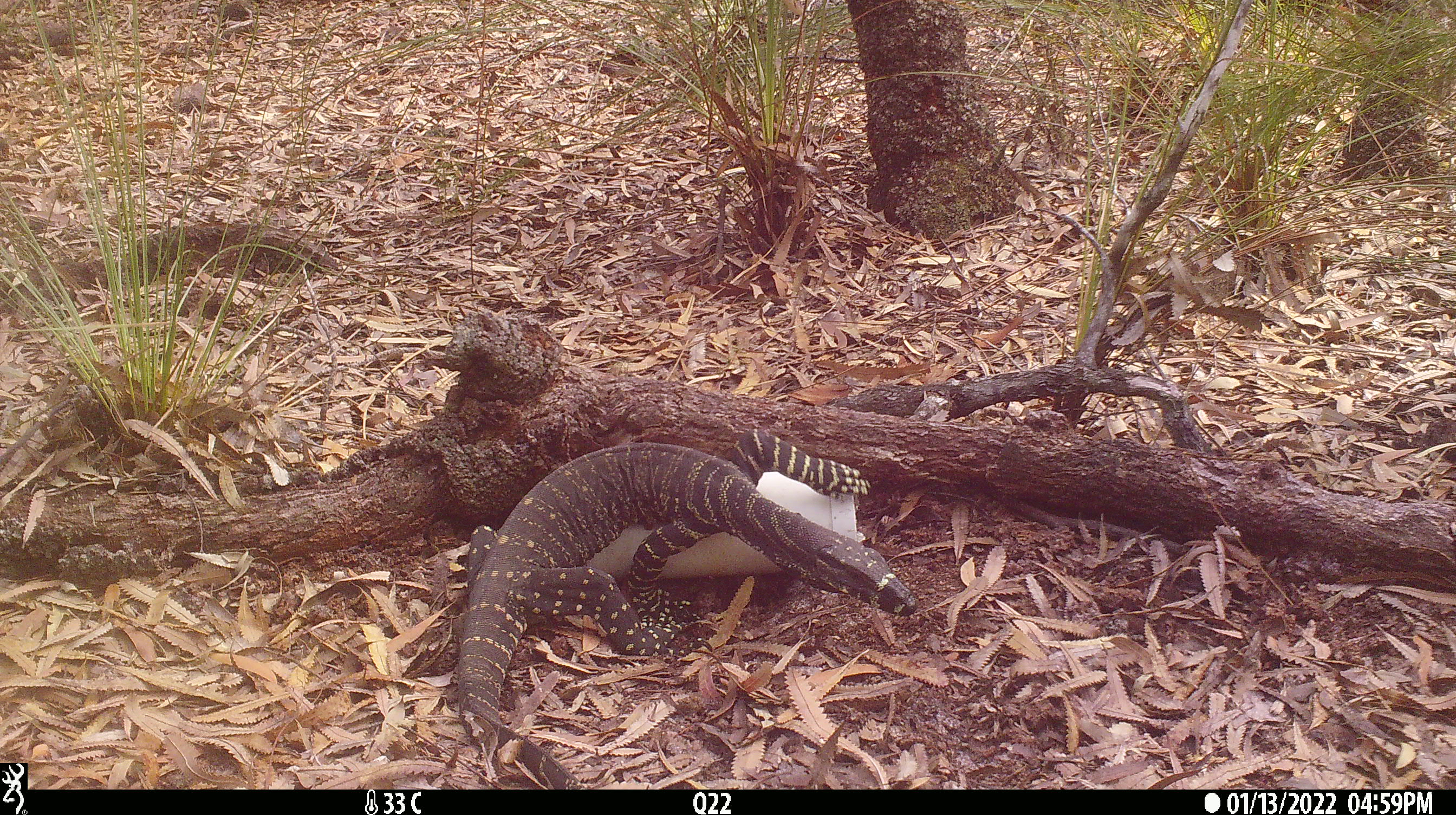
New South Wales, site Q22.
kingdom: Animalia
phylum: Chordata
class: Reptilia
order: Squamata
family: Varanidae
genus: Varanus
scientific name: Varanus varius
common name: lace monitor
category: goanna